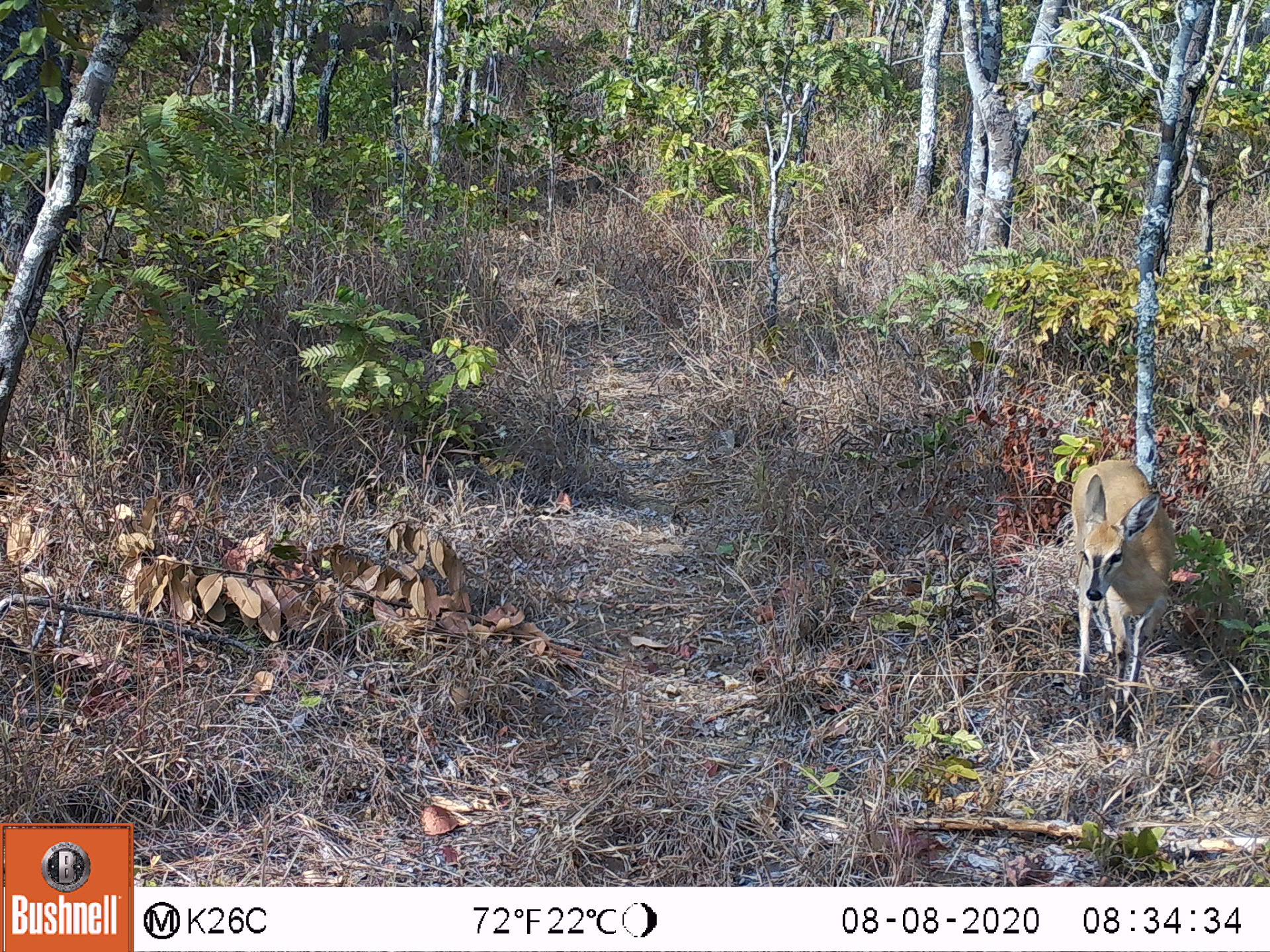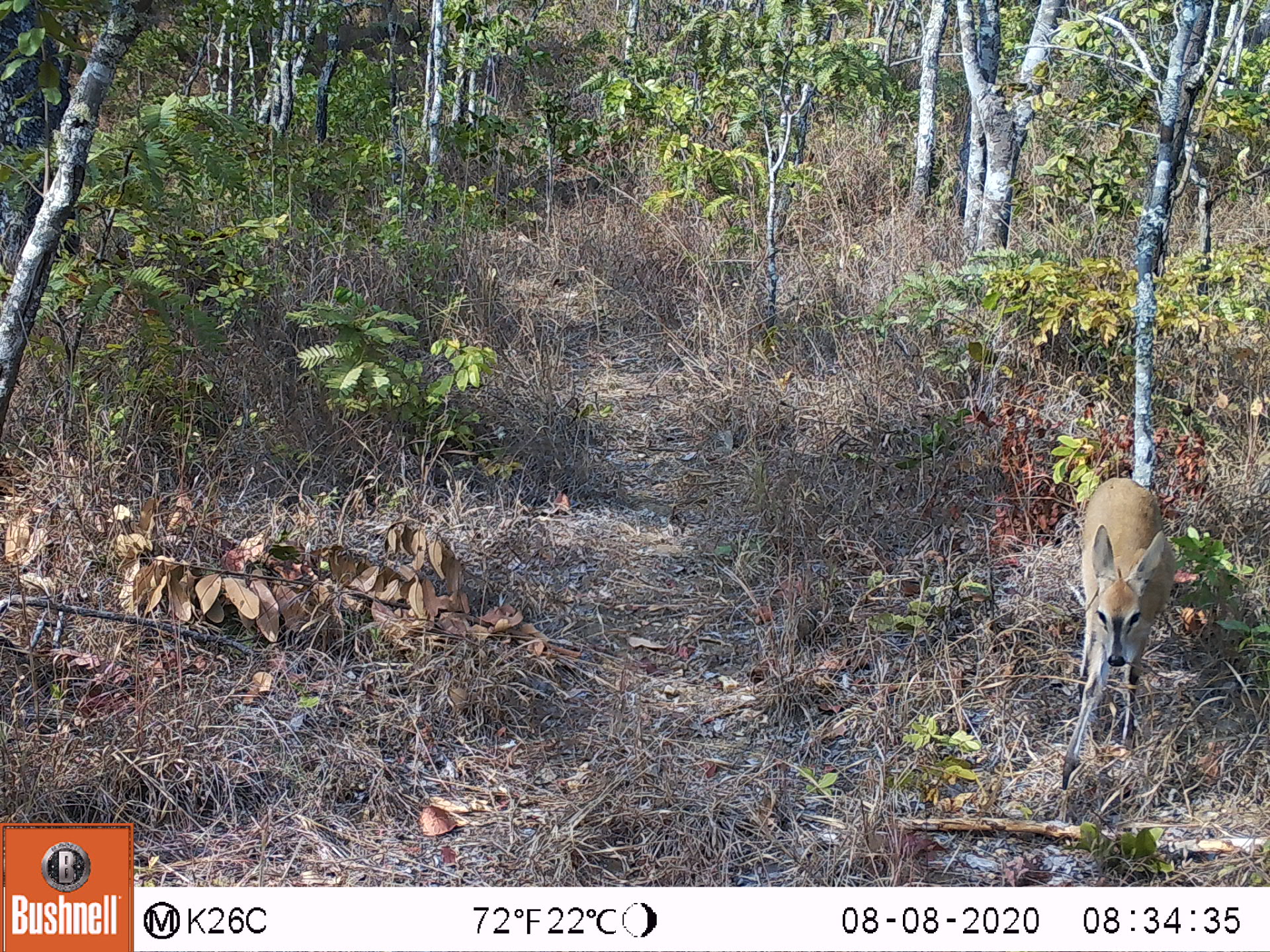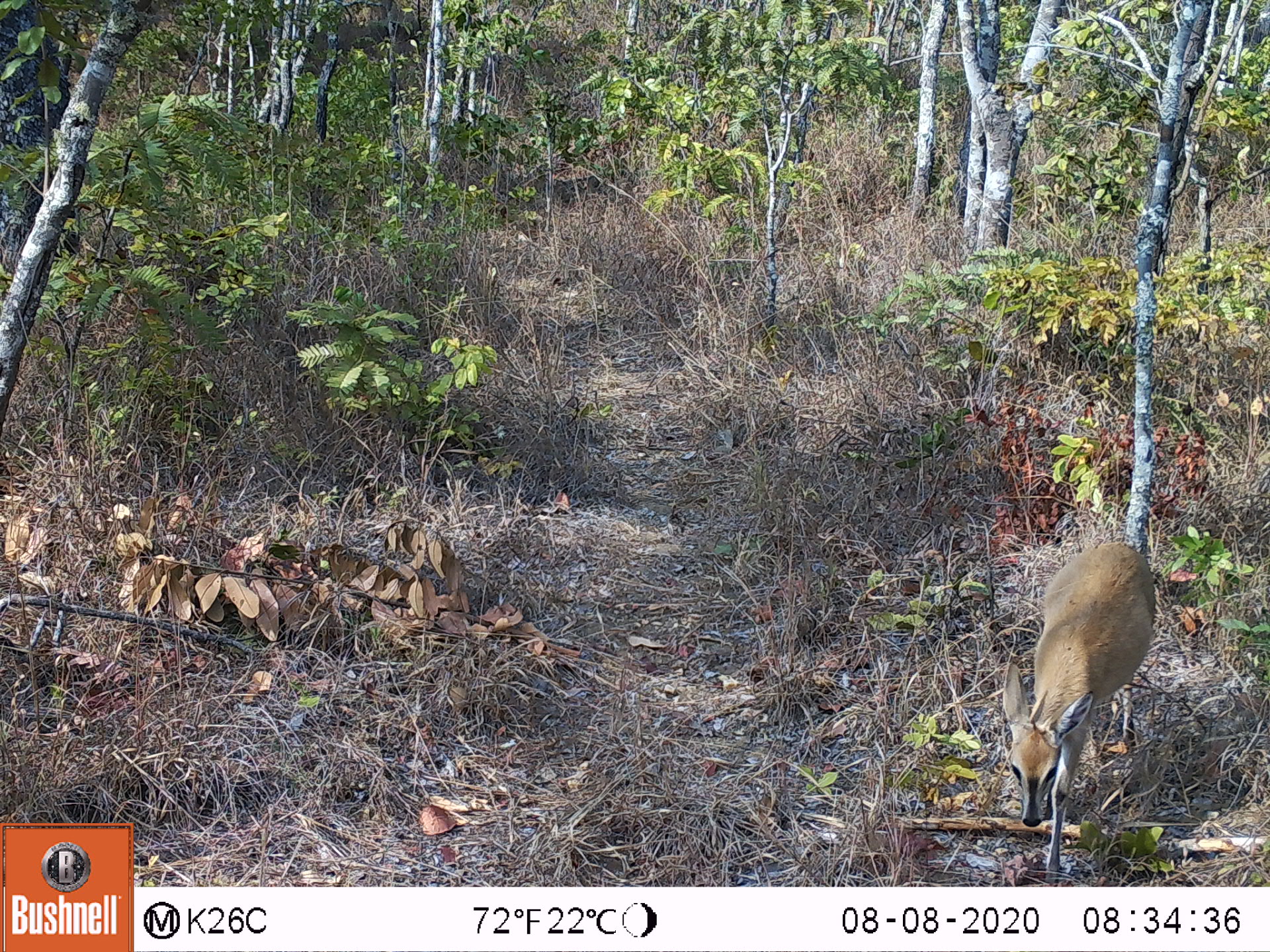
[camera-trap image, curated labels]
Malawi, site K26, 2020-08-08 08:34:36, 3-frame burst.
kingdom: Animalia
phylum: Chordata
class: Mammalia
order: Artiodactyla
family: Bovidae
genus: Sylvicapra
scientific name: Sylvicapra grimmia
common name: common duiker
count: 1